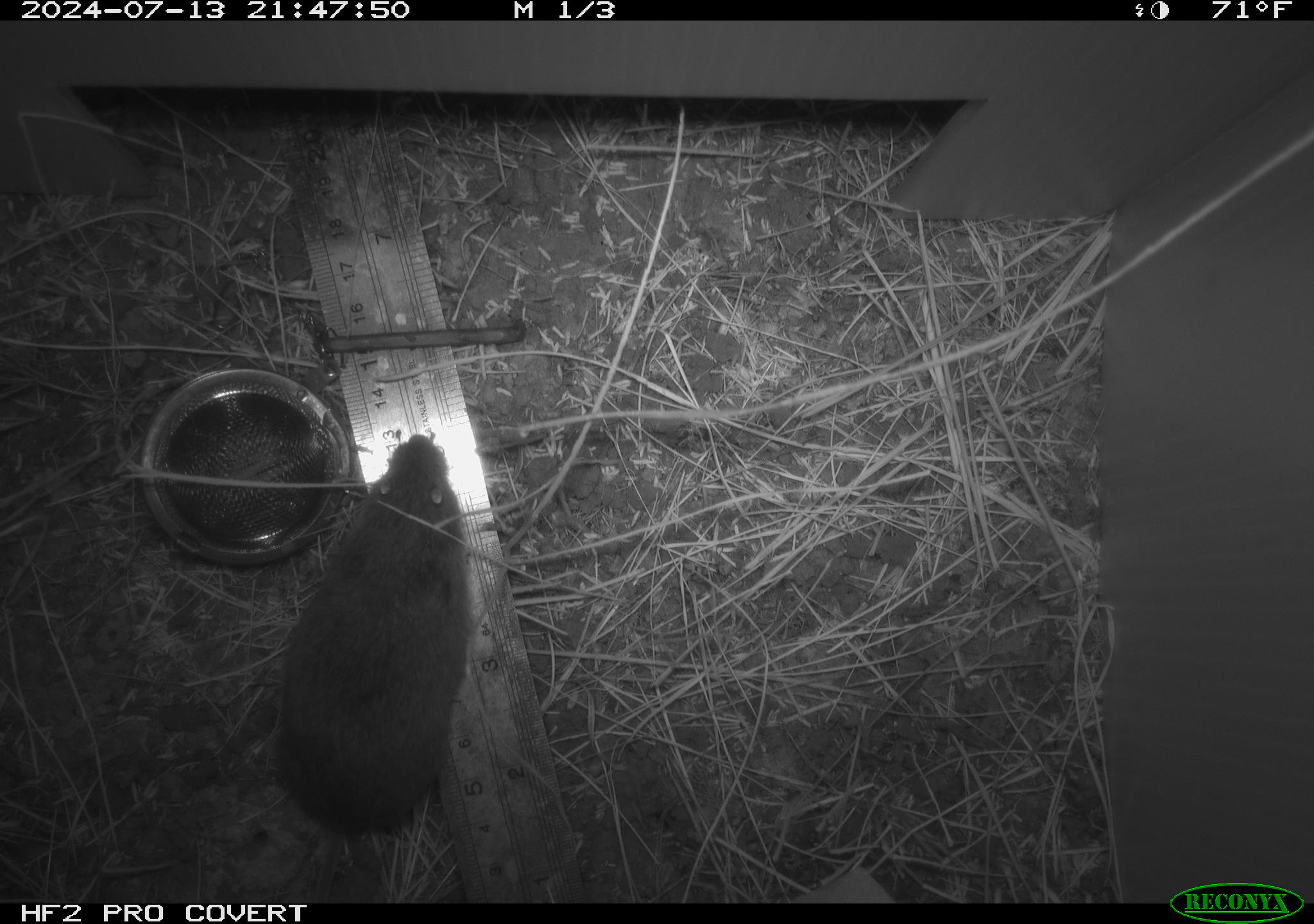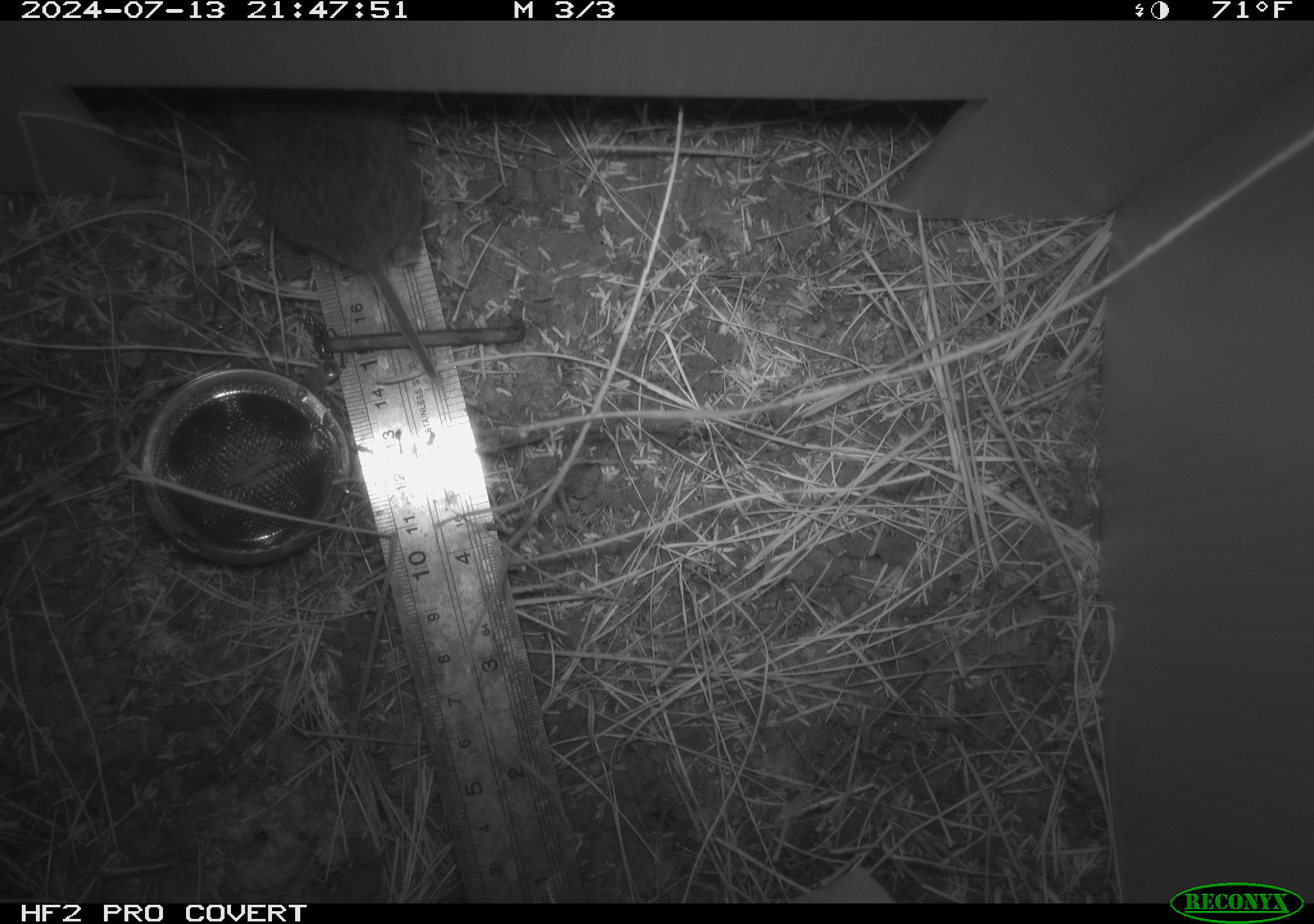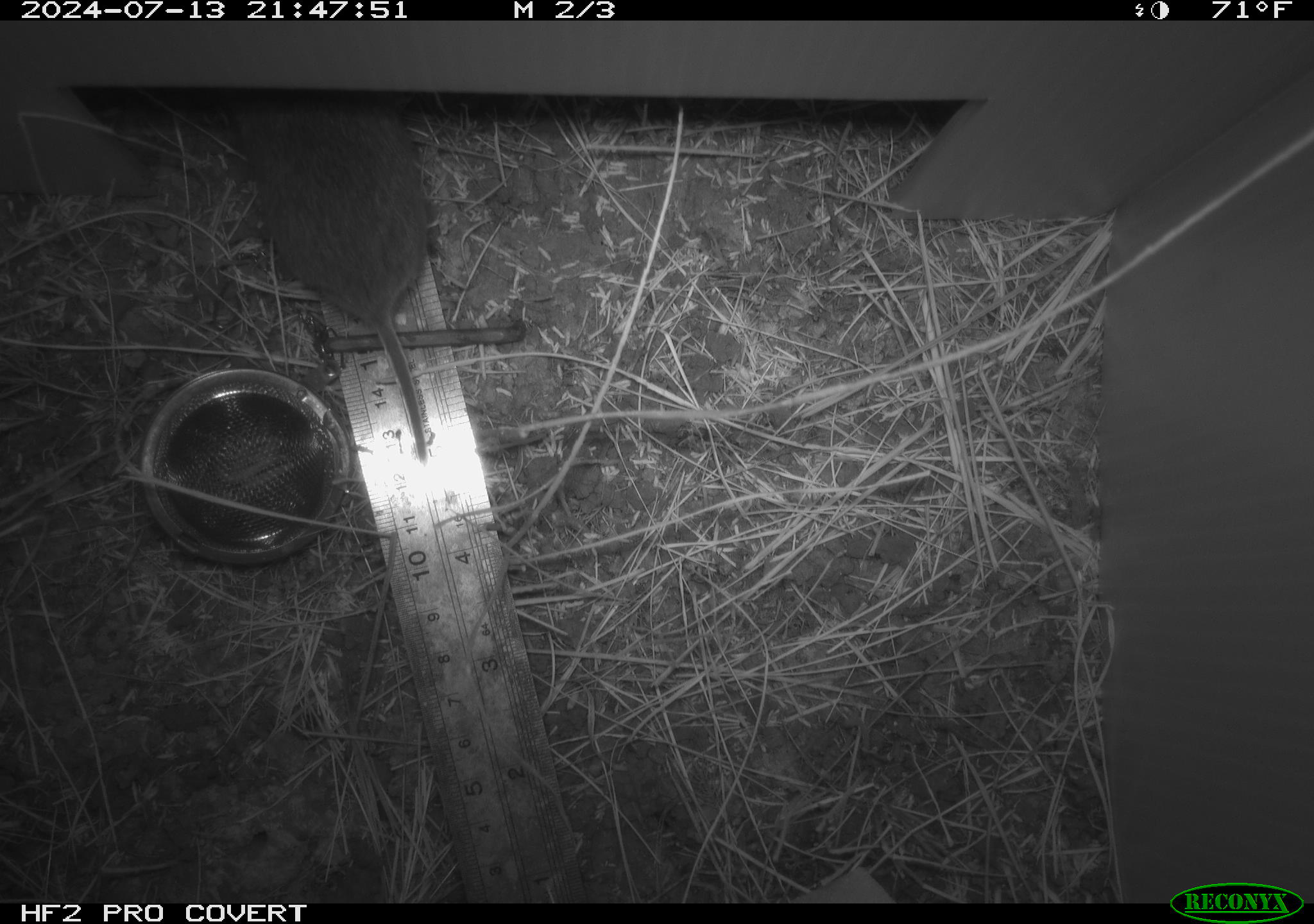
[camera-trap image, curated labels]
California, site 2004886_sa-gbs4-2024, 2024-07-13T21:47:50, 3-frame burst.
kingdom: Animalia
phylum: Chordata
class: Mammalia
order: Rodentia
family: Cricetidae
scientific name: Arvicolinae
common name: voles, lemmings, and muskrats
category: arvicolinae subfamily